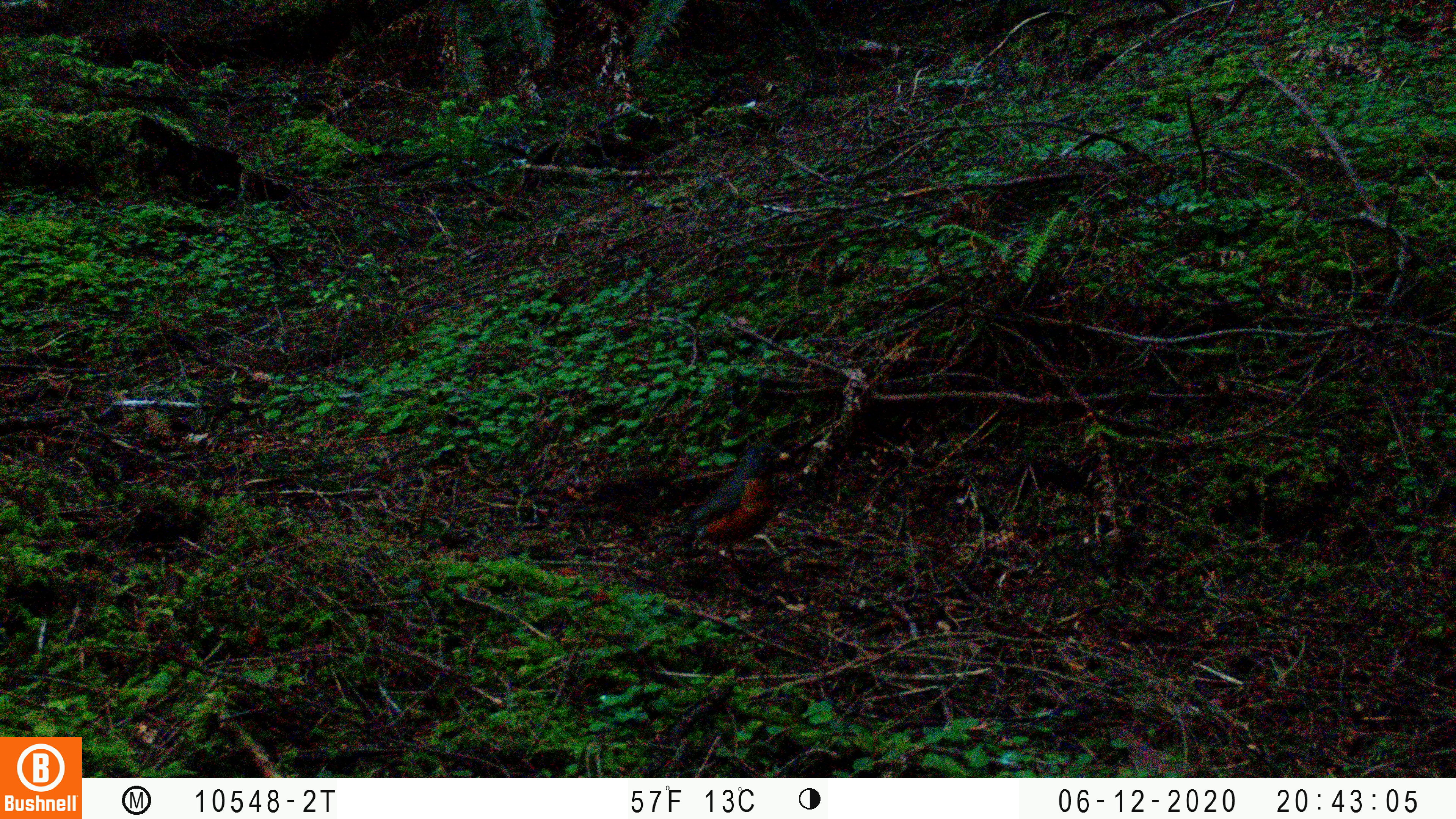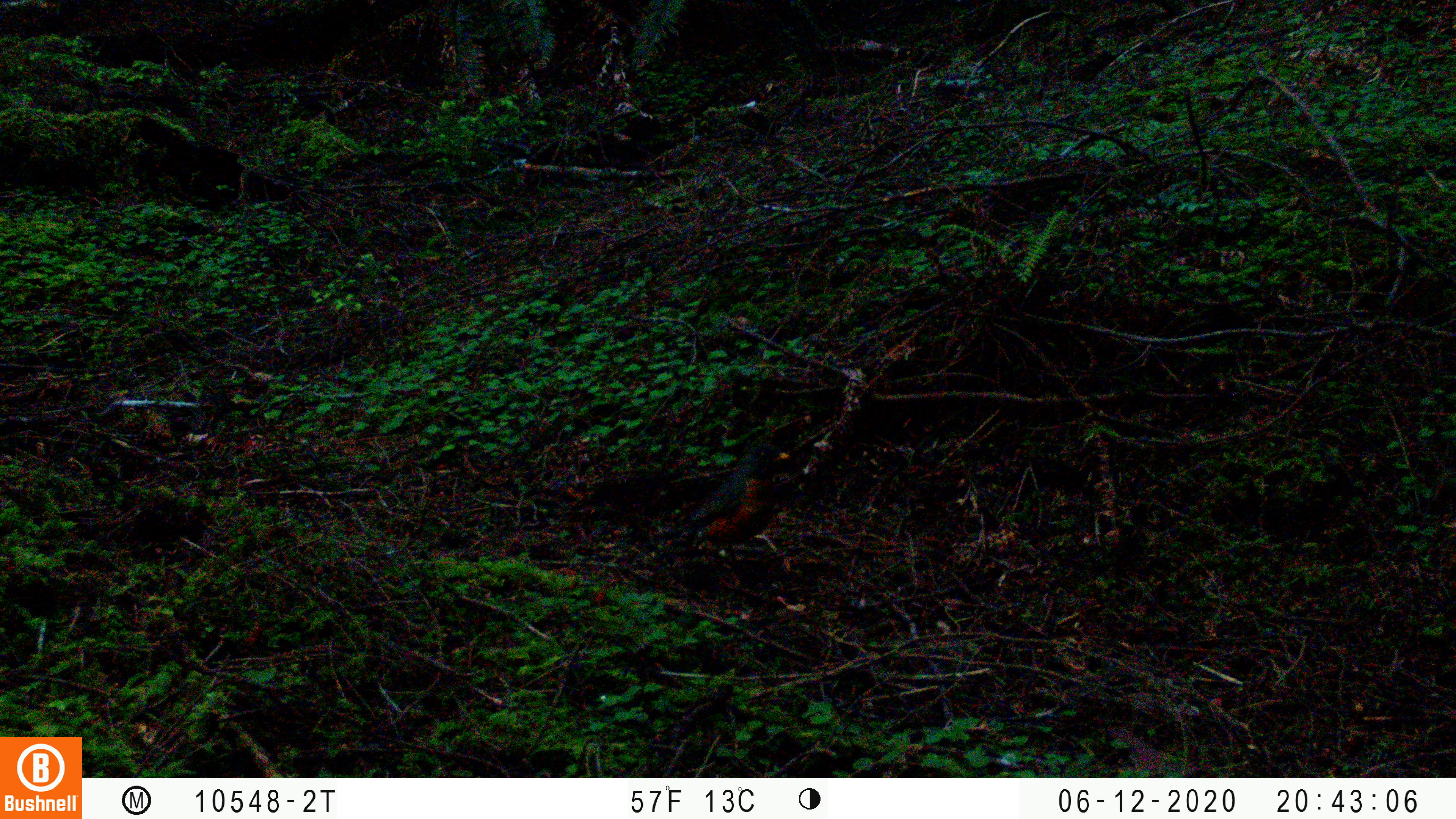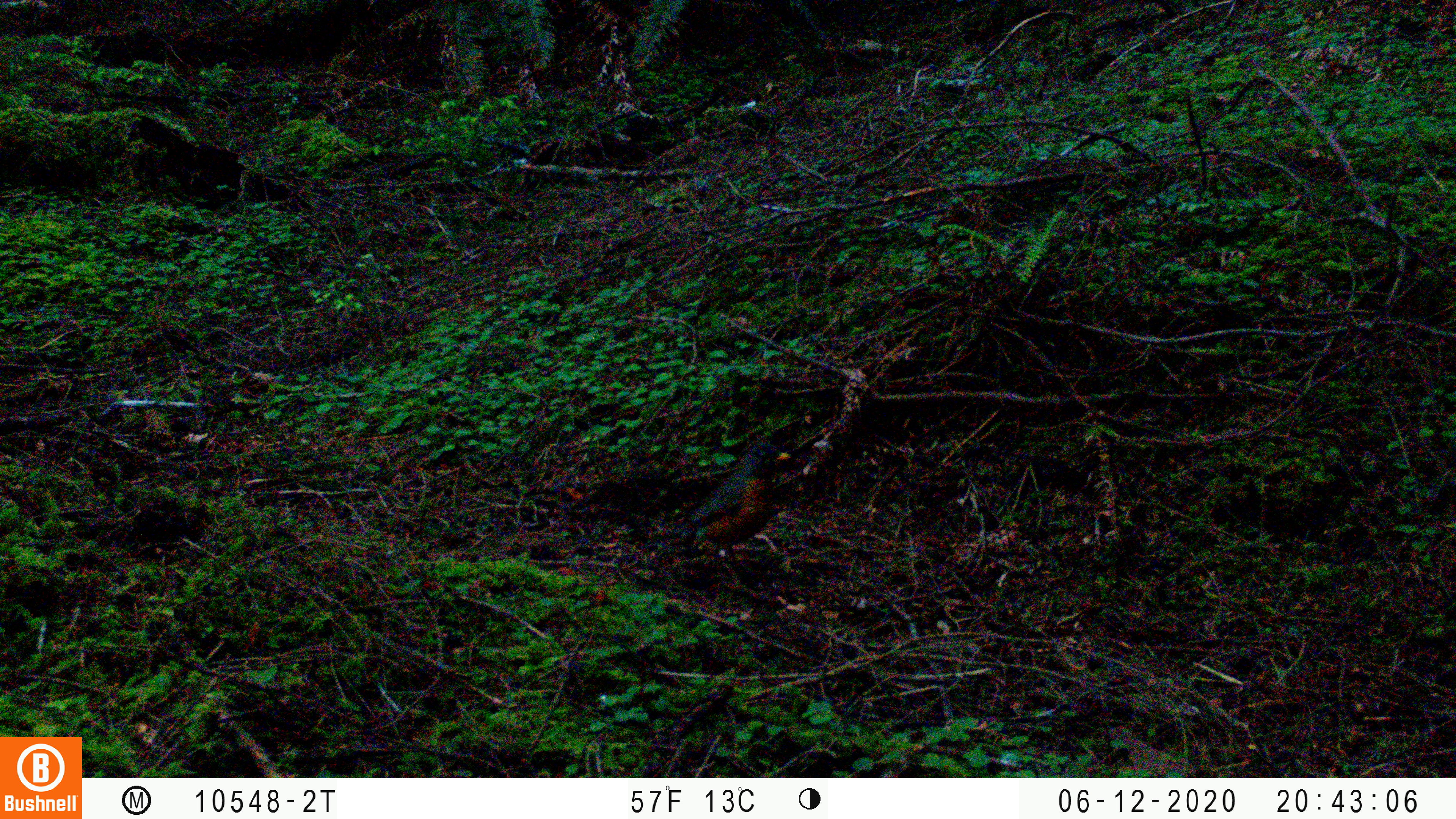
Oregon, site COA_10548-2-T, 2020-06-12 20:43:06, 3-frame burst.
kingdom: Animalia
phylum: Chordata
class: Aves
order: Passeriformes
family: Turdidae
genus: Turdus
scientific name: Turdus migratorius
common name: american robin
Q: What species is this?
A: American robin (Turdus migratorius).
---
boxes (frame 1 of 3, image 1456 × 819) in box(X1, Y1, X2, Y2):
american robin: box(636, 427, 810, 611)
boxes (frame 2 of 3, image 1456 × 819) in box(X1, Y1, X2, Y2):
american robin: box(642, 422, 812, 623)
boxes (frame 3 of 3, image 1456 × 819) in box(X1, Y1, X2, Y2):
american robin: box(634, 416, 806, 614)